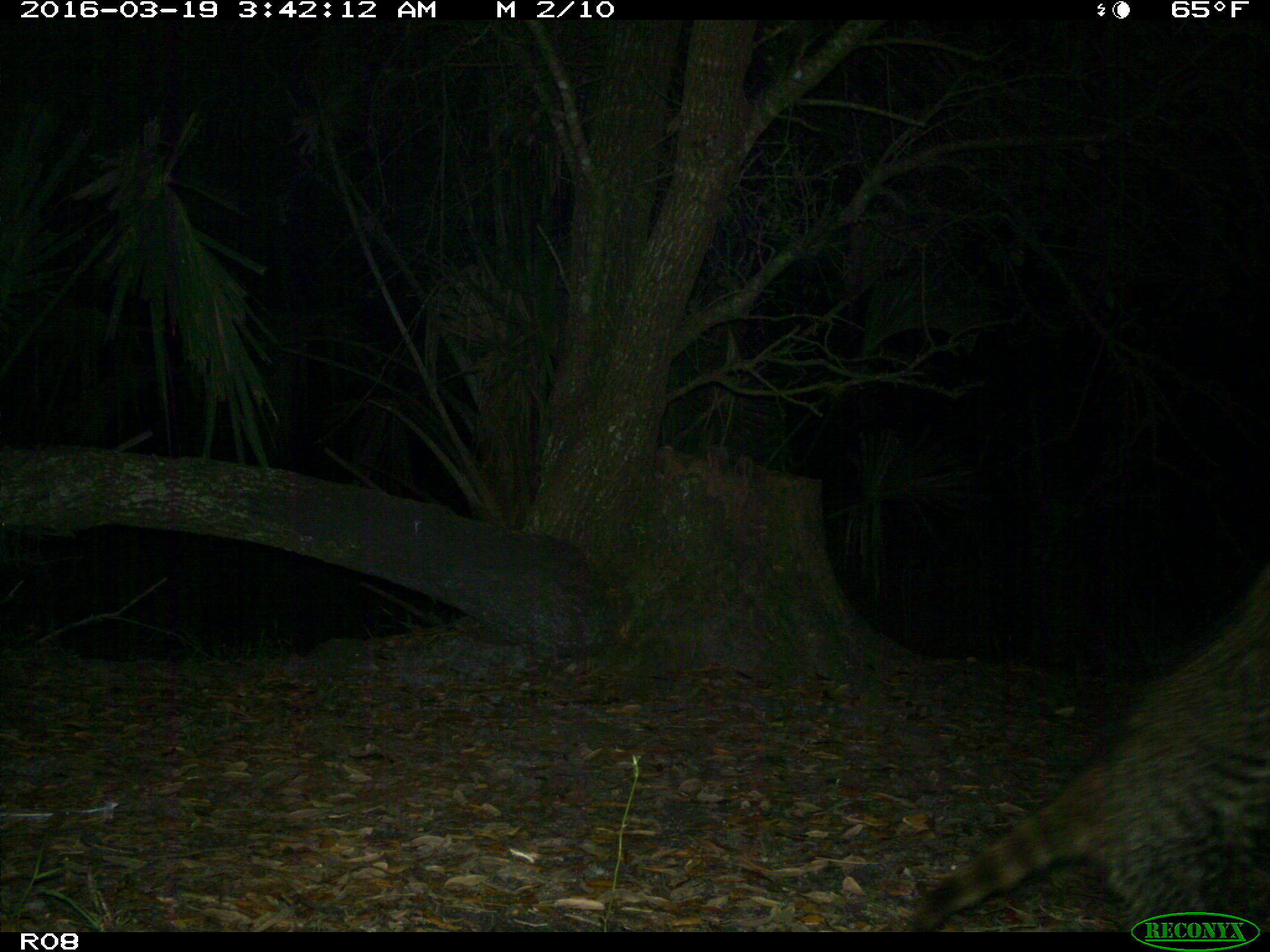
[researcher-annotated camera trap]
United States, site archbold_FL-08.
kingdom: Animalia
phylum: Chordata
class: Mammalia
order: Carnivora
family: Procyonidae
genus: Procyon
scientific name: Procyon lotor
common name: common raccoon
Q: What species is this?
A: Procyon lotor (common raccoon).